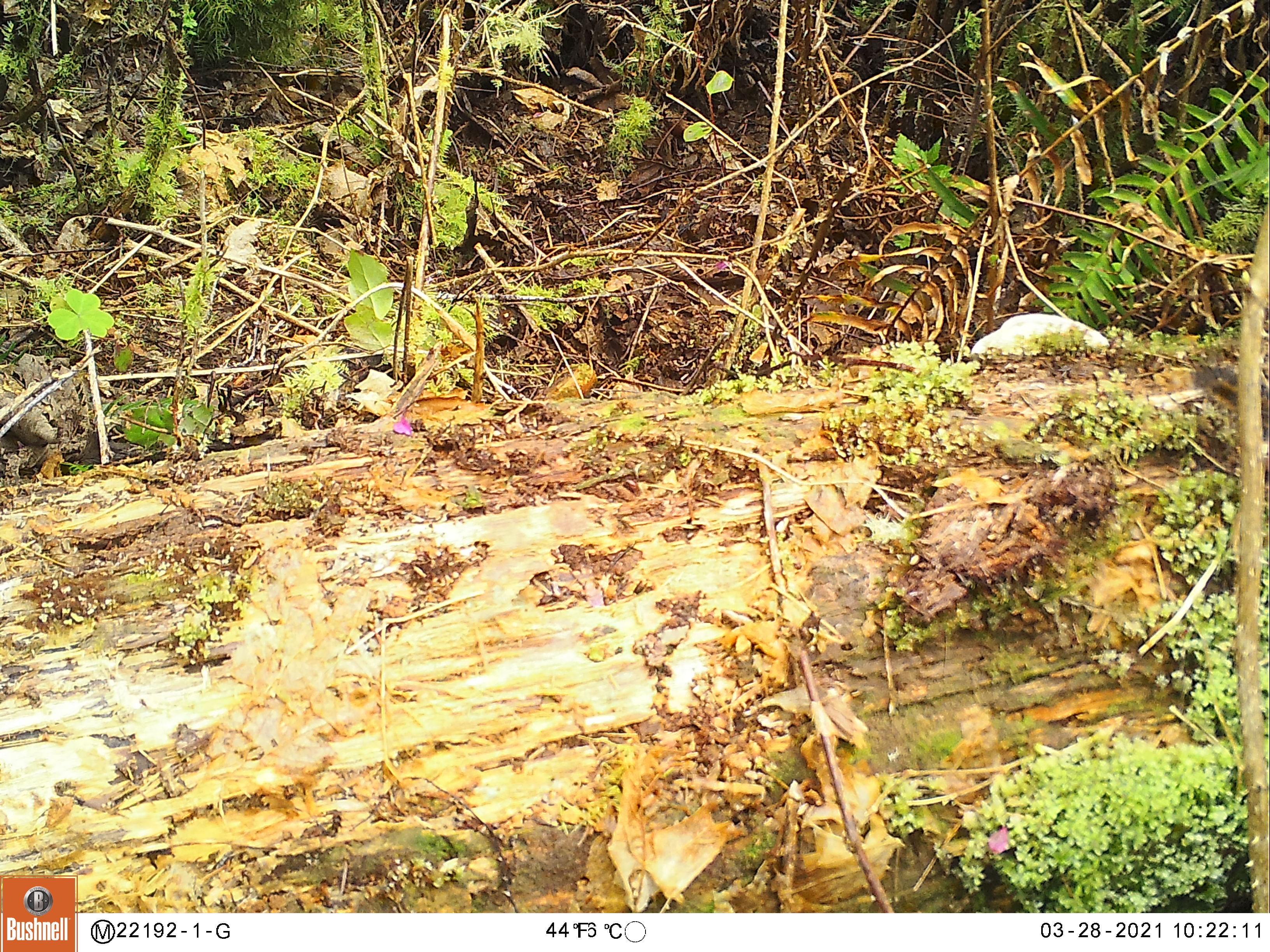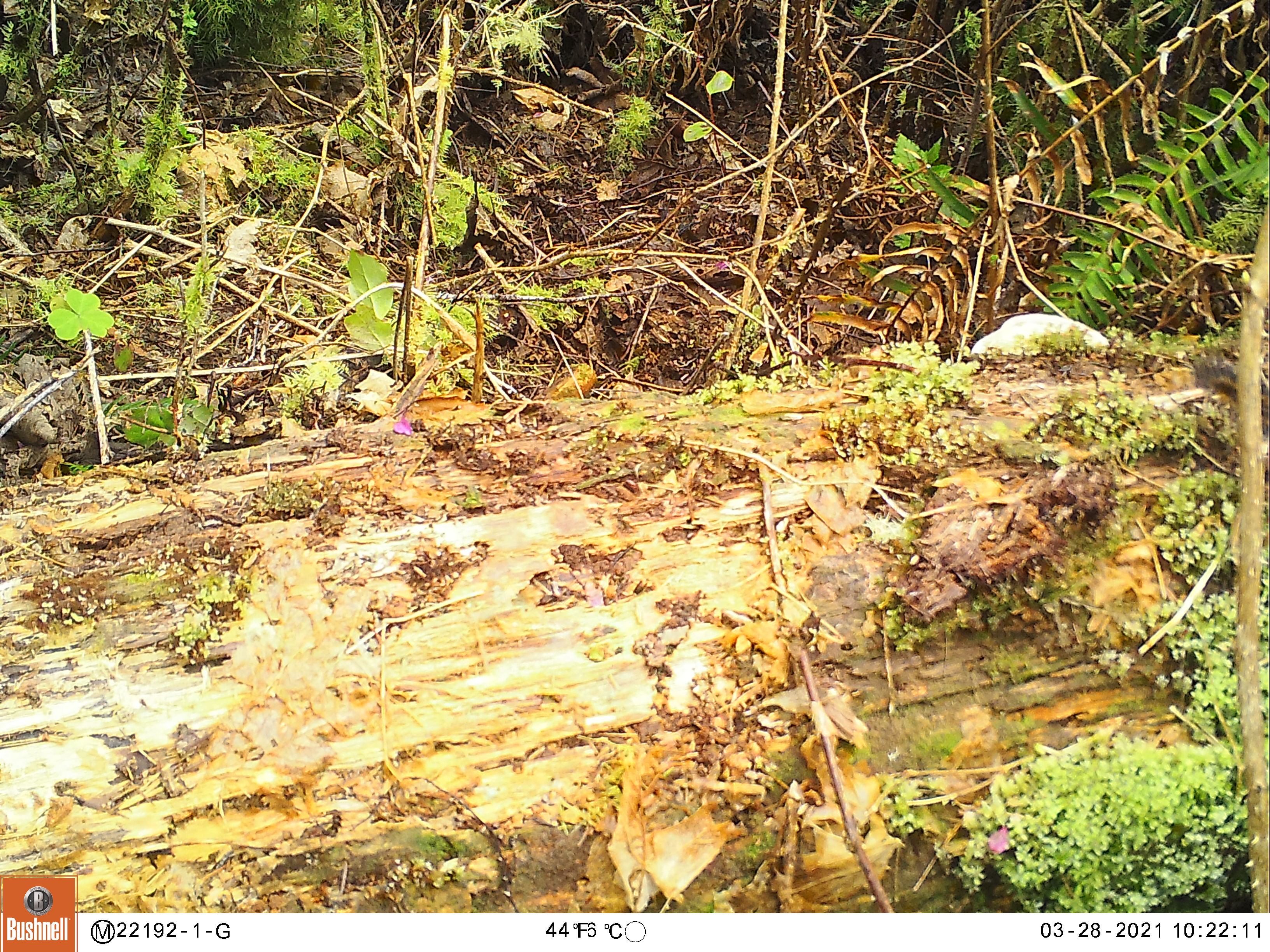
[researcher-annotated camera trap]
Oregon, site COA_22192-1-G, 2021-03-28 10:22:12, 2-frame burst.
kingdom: Animalia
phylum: Chordata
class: Mammalia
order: Rodentia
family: Sciuridae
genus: Neotamias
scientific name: Neotamias townsendii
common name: townsend's chipmunk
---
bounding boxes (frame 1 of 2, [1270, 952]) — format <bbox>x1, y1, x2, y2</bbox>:
townsend's chipmunk: <bbox>1194, 363, 1242, 416</bbox>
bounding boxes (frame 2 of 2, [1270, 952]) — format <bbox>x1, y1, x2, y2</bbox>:
townsend's chipmunk: <bbox>1193, 360, 1240, 412</bbox>